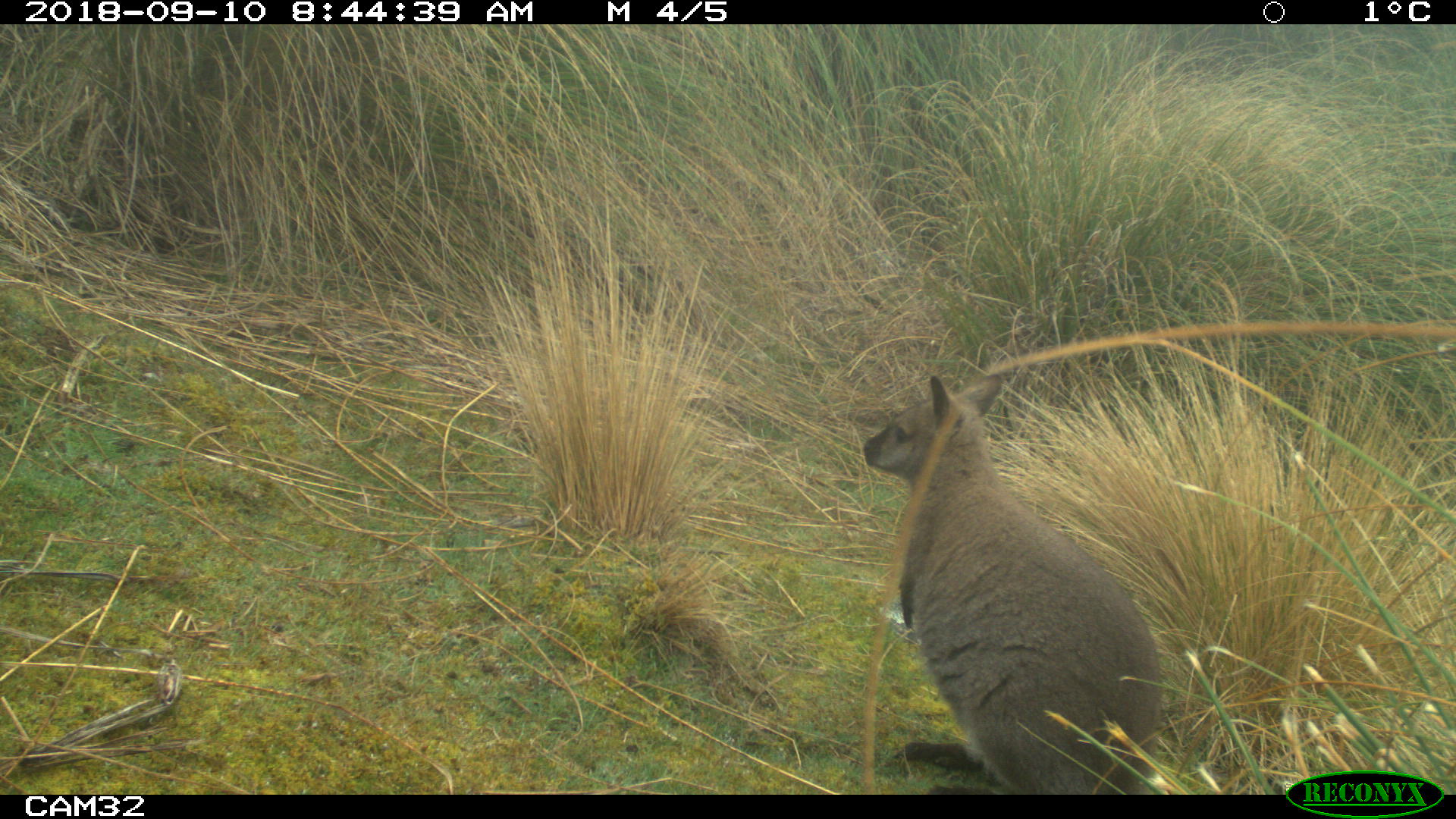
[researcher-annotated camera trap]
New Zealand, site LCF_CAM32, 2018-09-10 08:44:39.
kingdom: Animalia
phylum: Chordata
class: Mammalia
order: Diprotodontia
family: Macropodidae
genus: Notamacropus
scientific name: Notamacropus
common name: wallaby